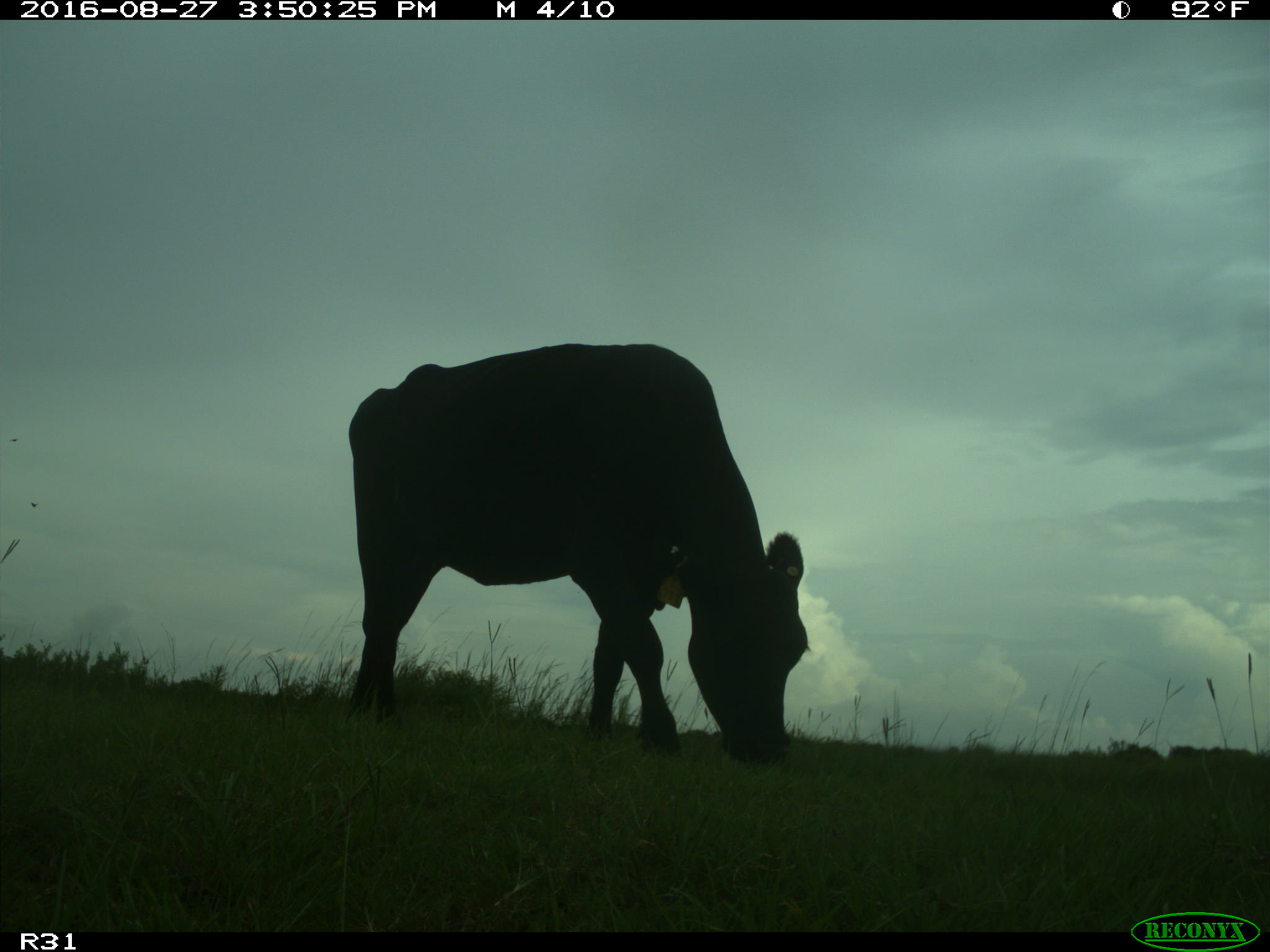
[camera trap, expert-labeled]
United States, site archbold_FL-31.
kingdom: Animalia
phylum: Chordata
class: Mammalia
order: Artiodactyla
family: Bovidae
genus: Bos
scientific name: Bos taurus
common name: domestic cow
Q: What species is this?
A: Bos taurus (domestic cow).